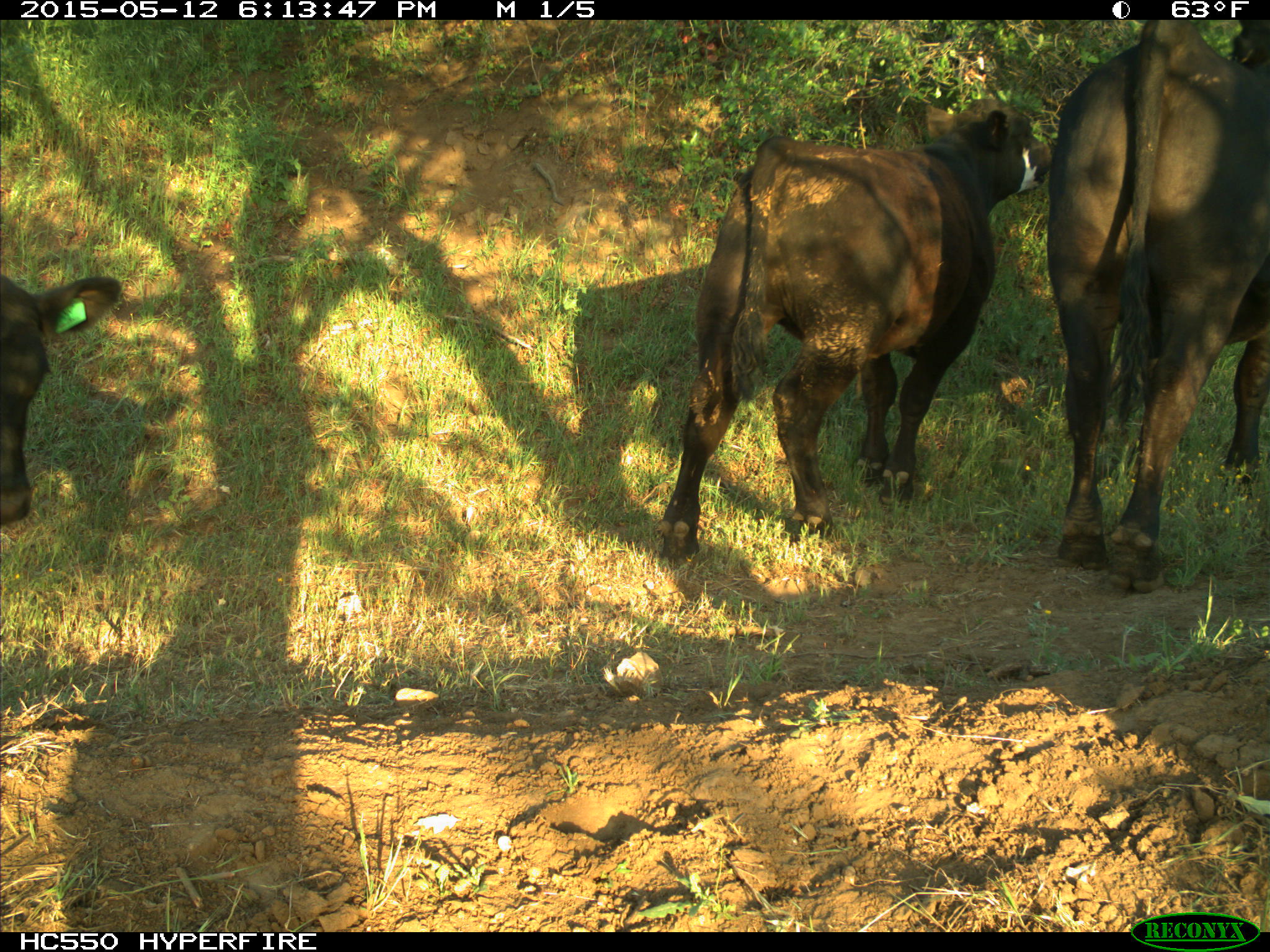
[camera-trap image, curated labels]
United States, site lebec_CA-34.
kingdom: Animalia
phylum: Chordata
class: Mammalia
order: Artiodactyla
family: Bovidae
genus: Bos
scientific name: Bos taurus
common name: domestic cow